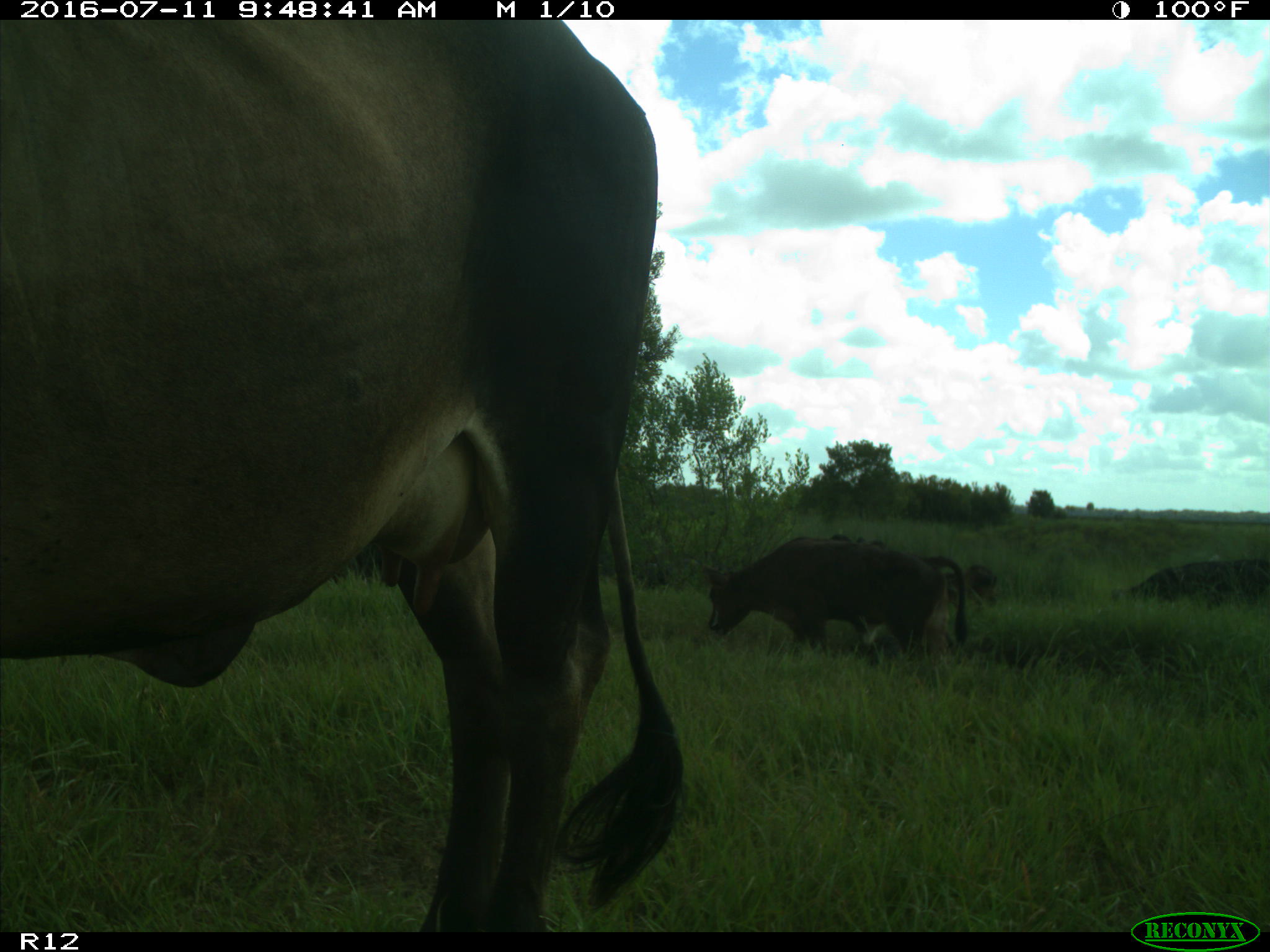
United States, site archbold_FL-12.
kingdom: Animalia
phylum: Chordata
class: Mammalia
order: Artiodactyla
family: Bovidae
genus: Bos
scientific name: Bos taurus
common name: domestic cow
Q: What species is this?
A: Bos taurus (domestic cow).